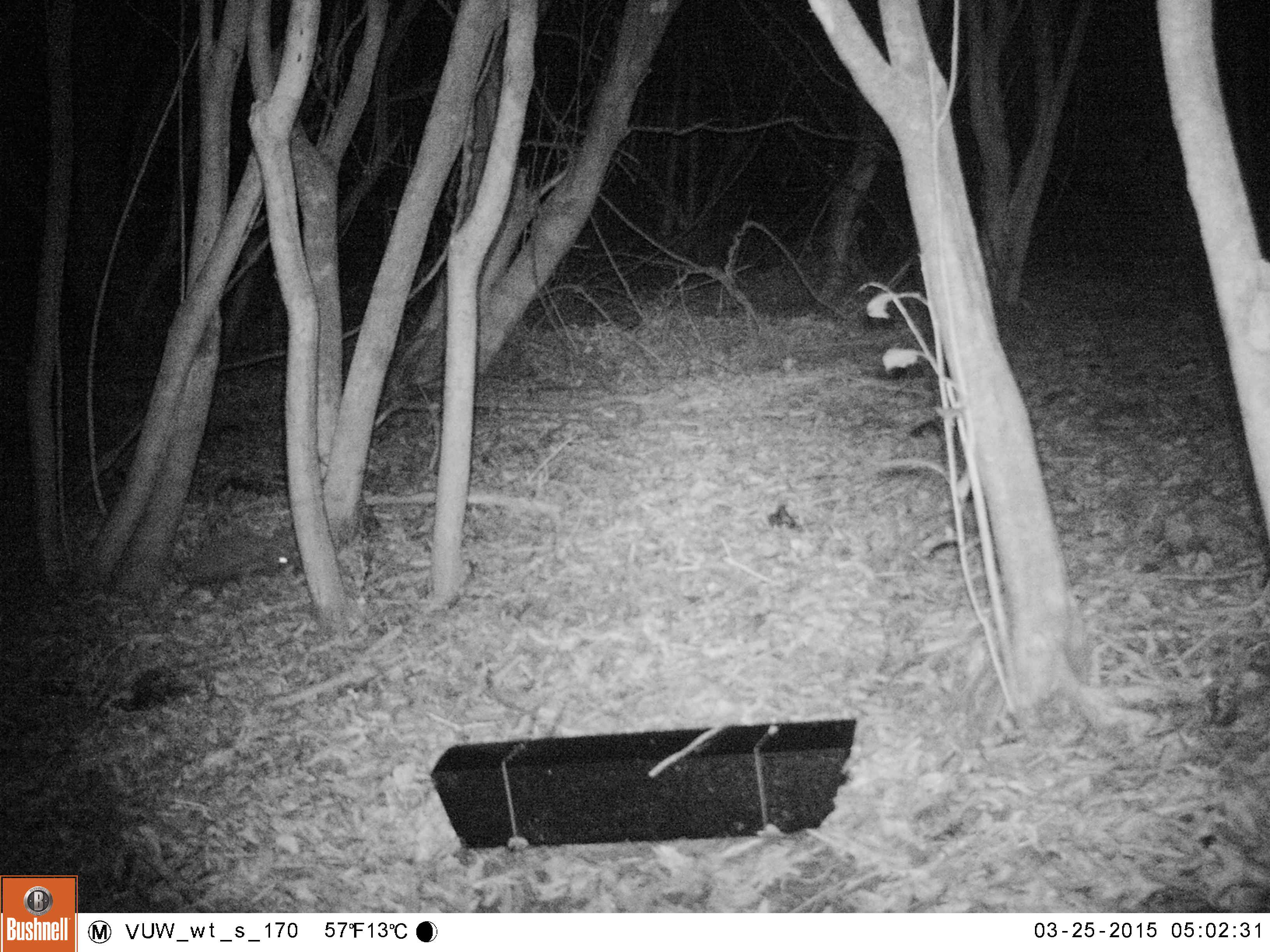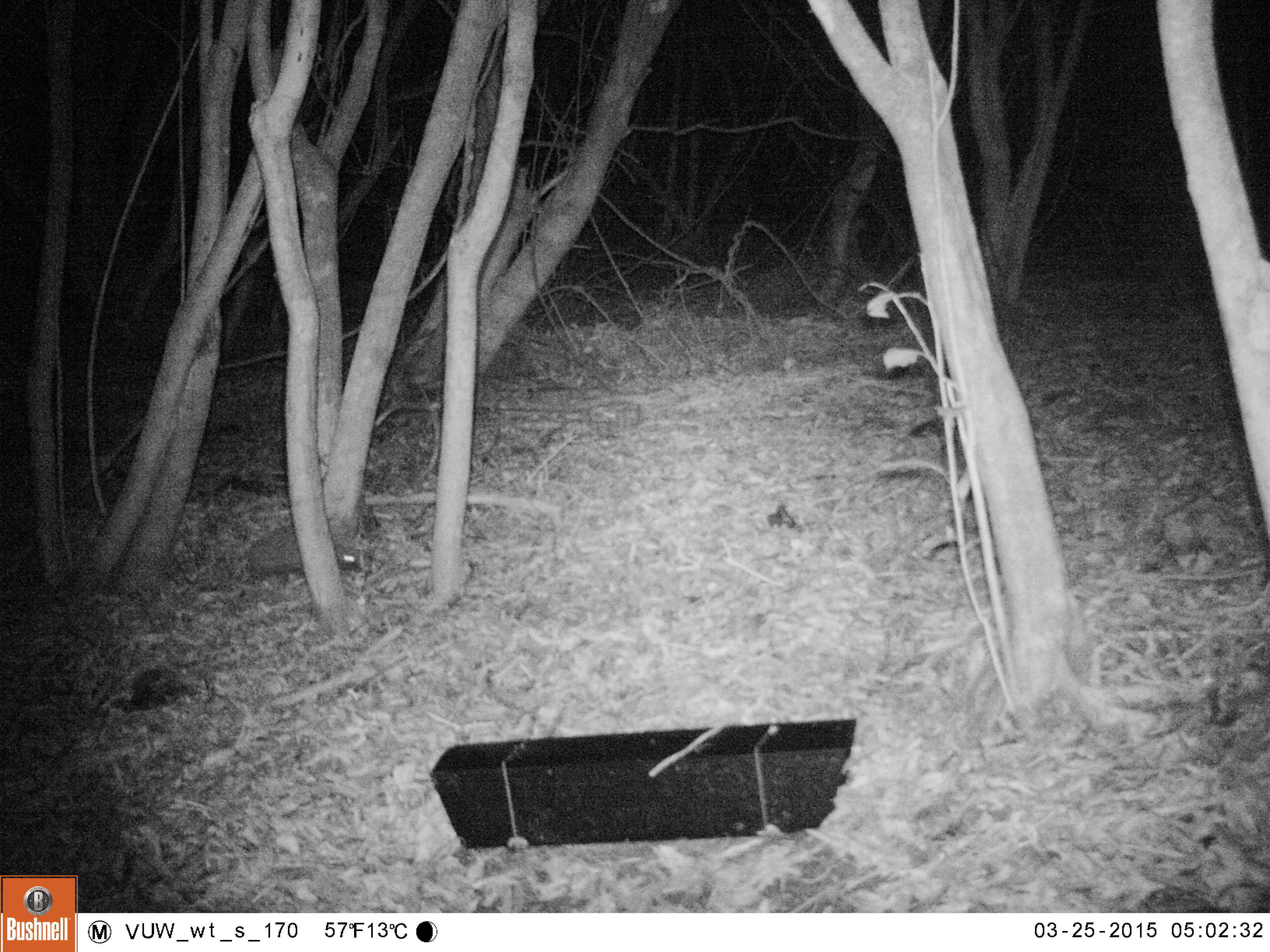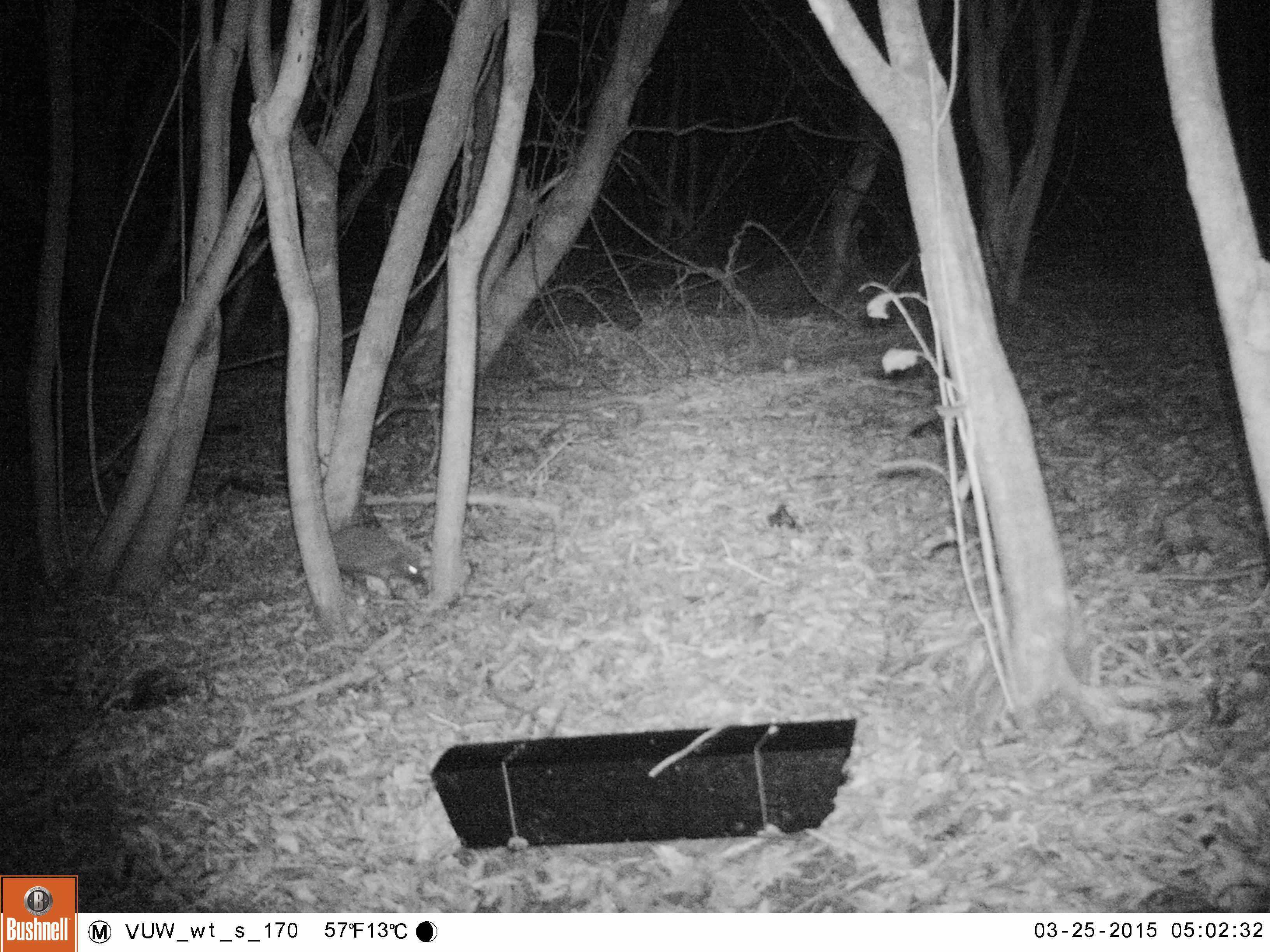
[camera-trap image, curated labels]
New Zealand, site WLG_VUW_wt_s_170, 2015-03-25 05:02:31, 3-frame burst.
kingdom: Animalia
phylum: Chordata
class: Mammalia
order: Eulipotyphla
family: Erinaceidae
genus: Erinaceus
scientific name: Erinaceus europaeus europaeus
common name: european hedgehog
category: hedgehog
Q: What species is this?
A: Hedgehog (european hedgehog) (Erinaceus europaeus europaeus).